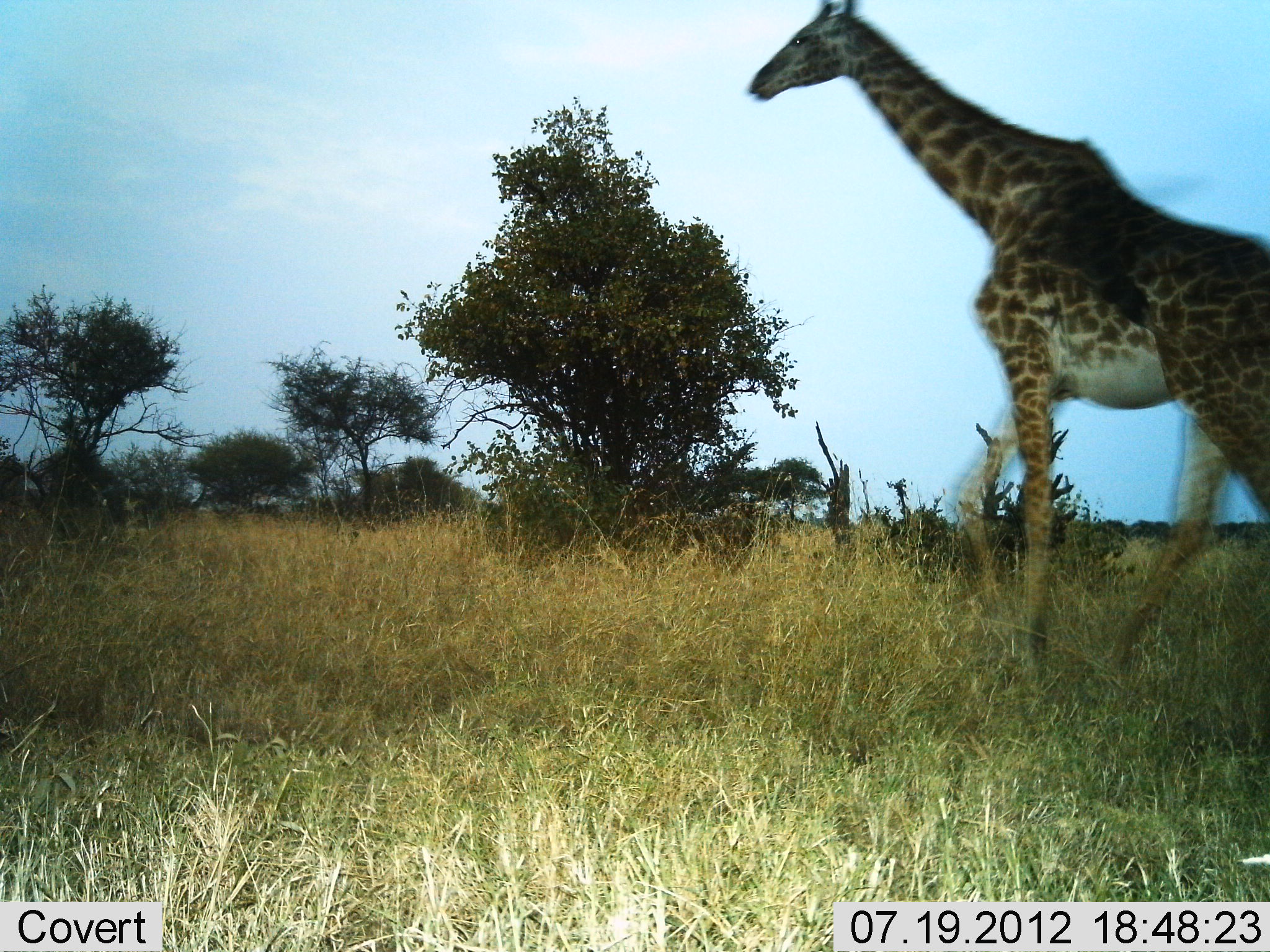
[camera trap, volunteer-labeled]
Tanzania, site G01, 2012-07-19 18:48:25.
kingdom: Animalia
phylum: Chordata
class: Mammalia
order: Artiodactyla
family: Giraffidae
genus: Giraffa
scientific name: Giraffa camelopardalis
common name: giraffe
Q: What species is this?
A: Giraffe (Giraffa camelopardalis).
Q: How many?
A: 1.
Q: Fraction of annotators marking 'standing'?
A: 40%.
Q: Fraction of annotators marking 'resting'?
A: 0%.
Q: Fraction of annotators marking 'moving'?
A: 70%.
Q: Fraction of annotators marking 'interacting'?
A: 0%.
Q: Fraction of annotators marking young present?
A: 0%.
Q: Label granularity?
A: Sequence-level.